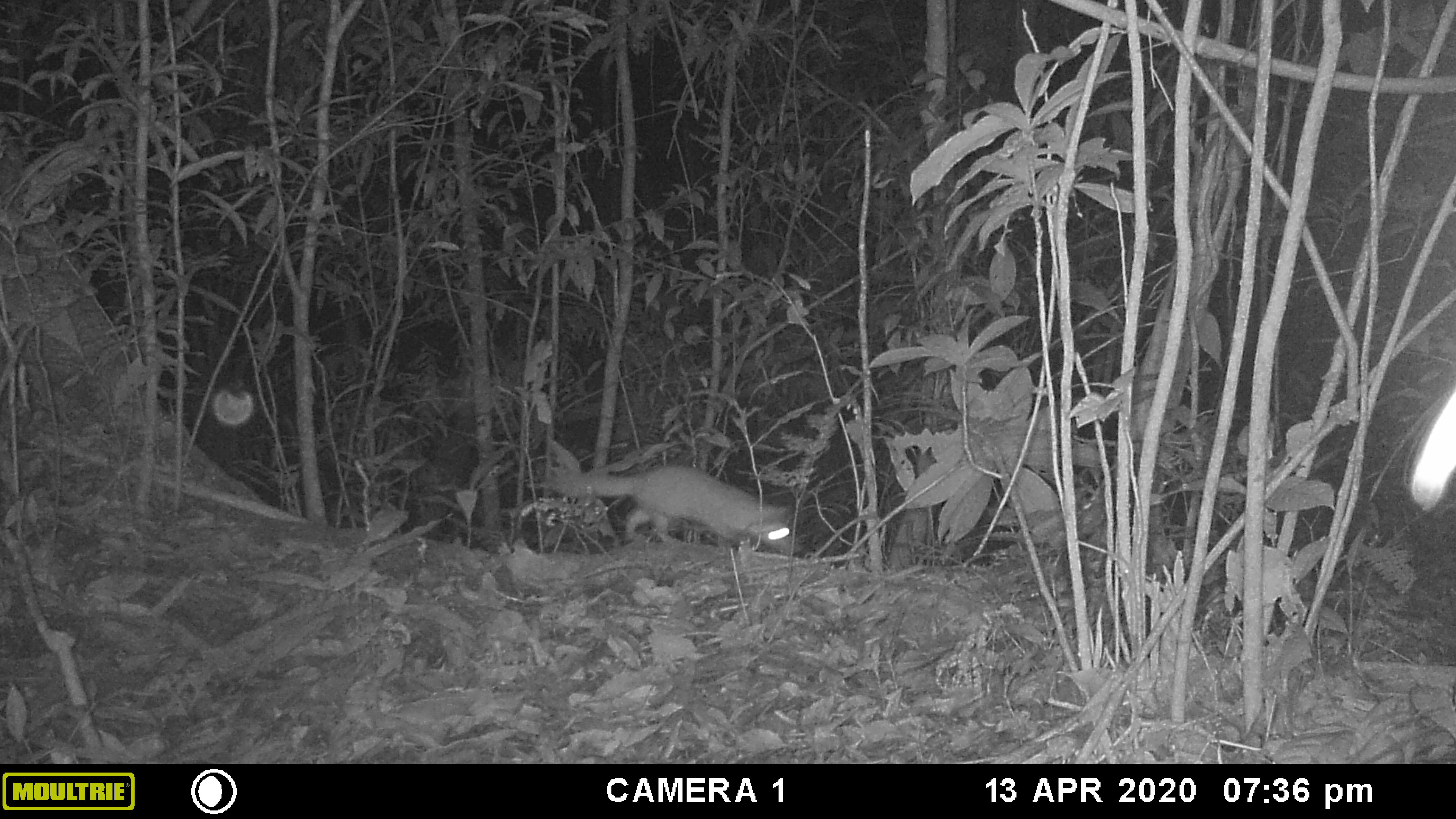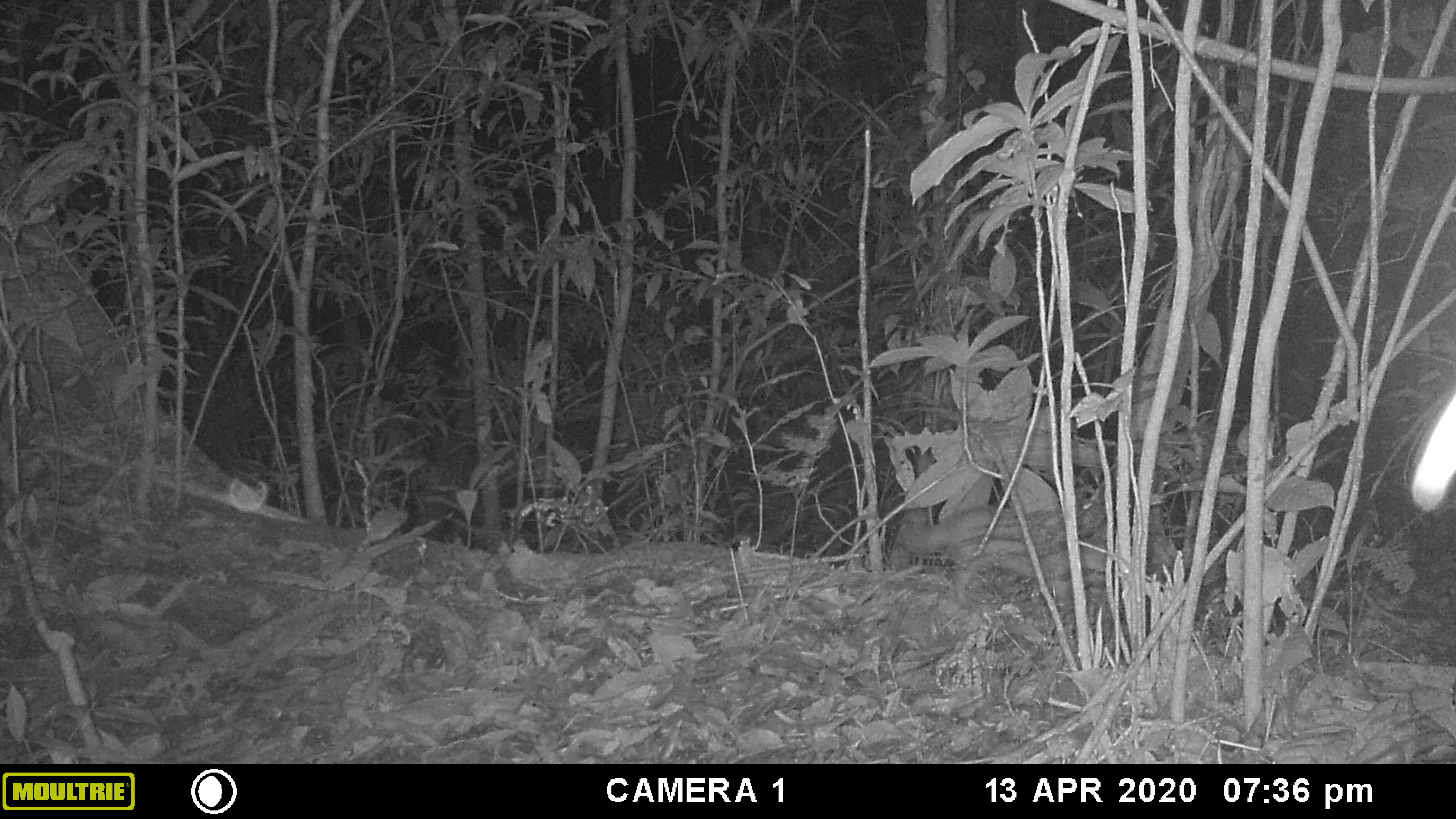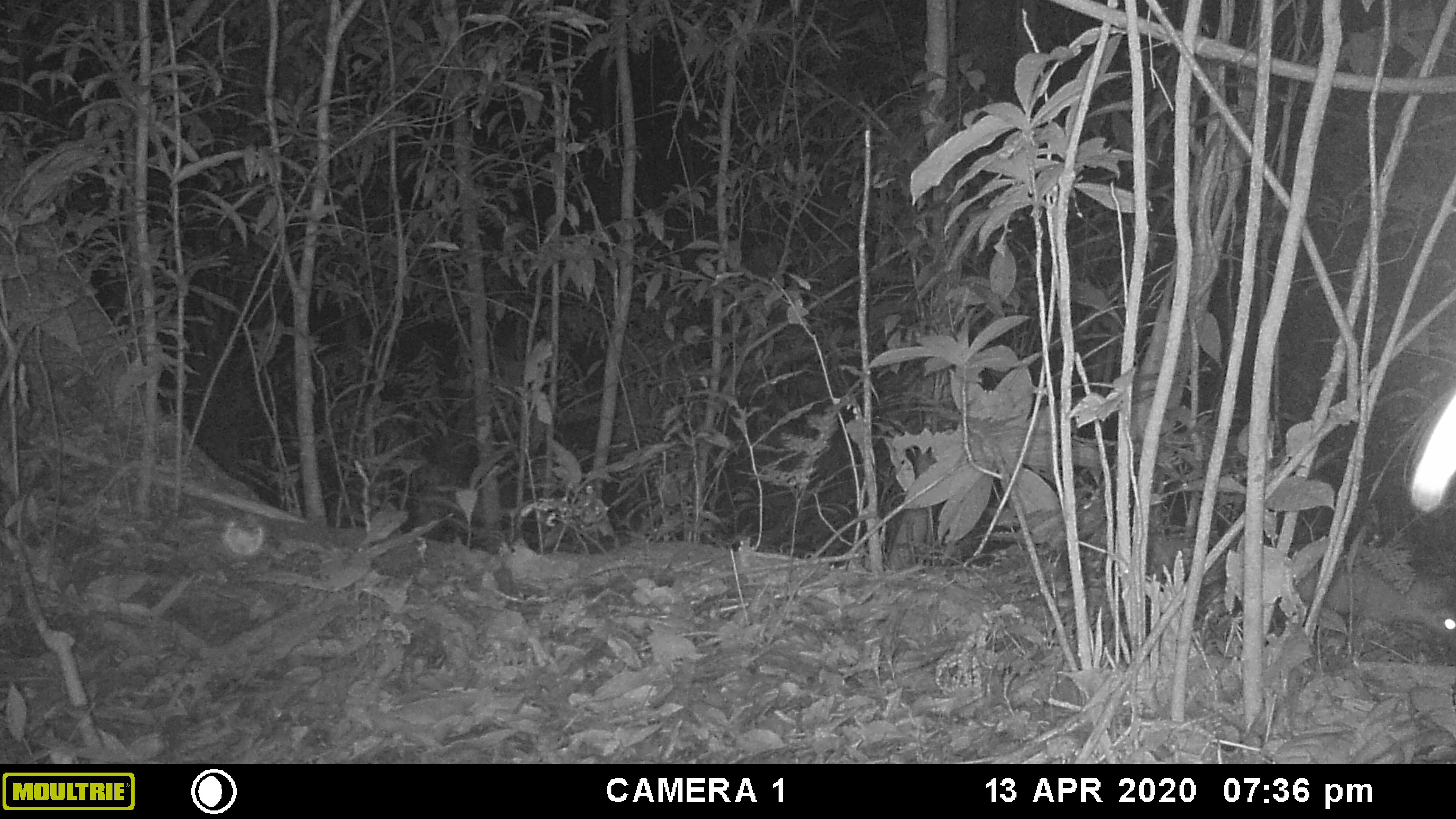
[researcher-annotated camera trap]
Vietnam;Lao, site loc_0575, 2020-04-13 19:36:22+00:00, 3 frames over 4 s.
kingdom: Animalia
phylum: Chordata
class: Mammalia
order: Carnivora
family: Mustelidae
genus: Melogale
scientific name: Melogale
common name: ferret badger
Ferret badger (Melogale). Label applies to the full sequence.